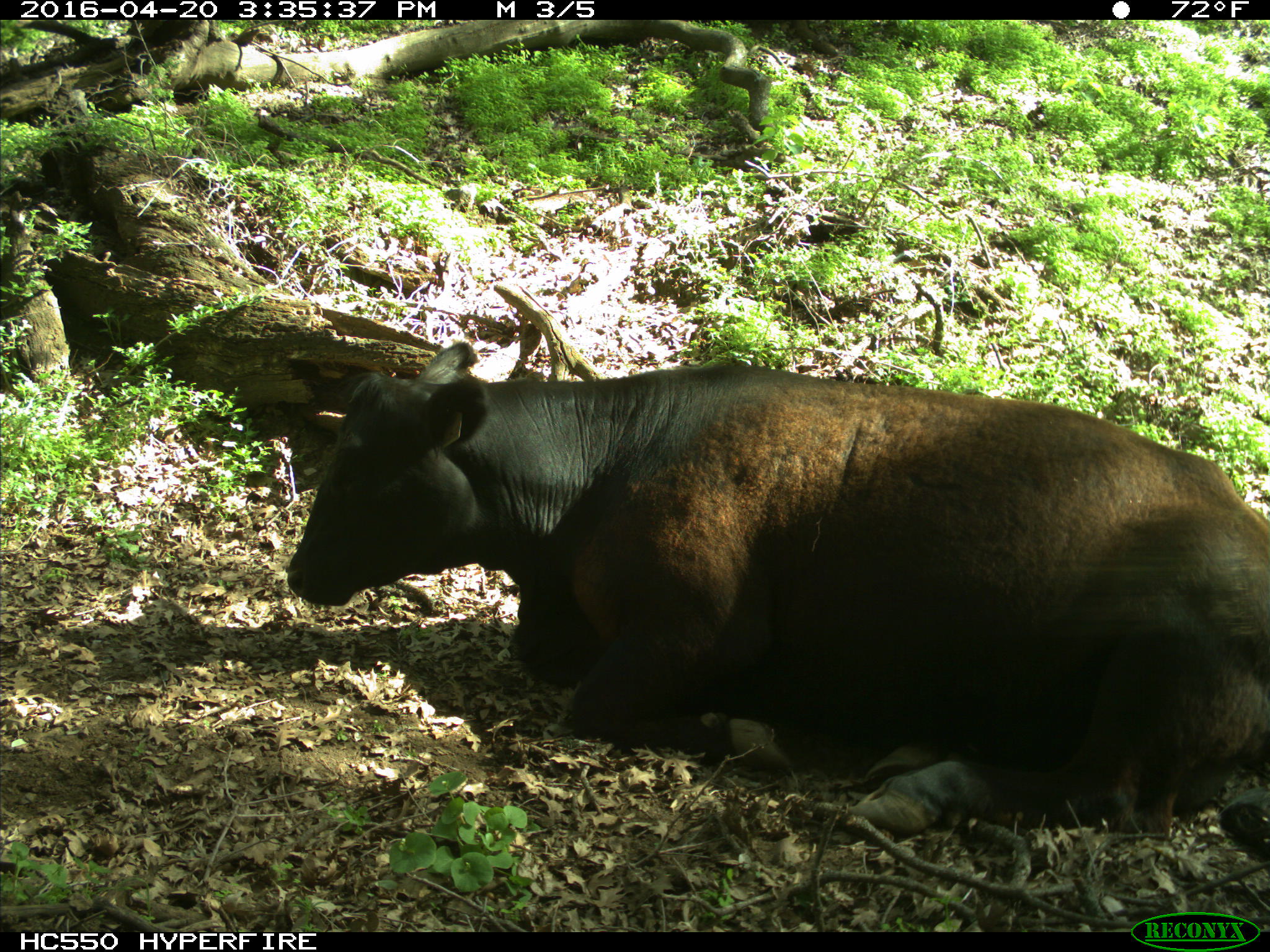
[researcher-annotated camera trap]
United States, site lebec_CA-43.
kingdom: Animalia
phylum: Chordata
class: Mammalia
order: Artiodactyla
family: Bovidae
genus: Bos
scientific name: Bos taurus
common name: domestic cow